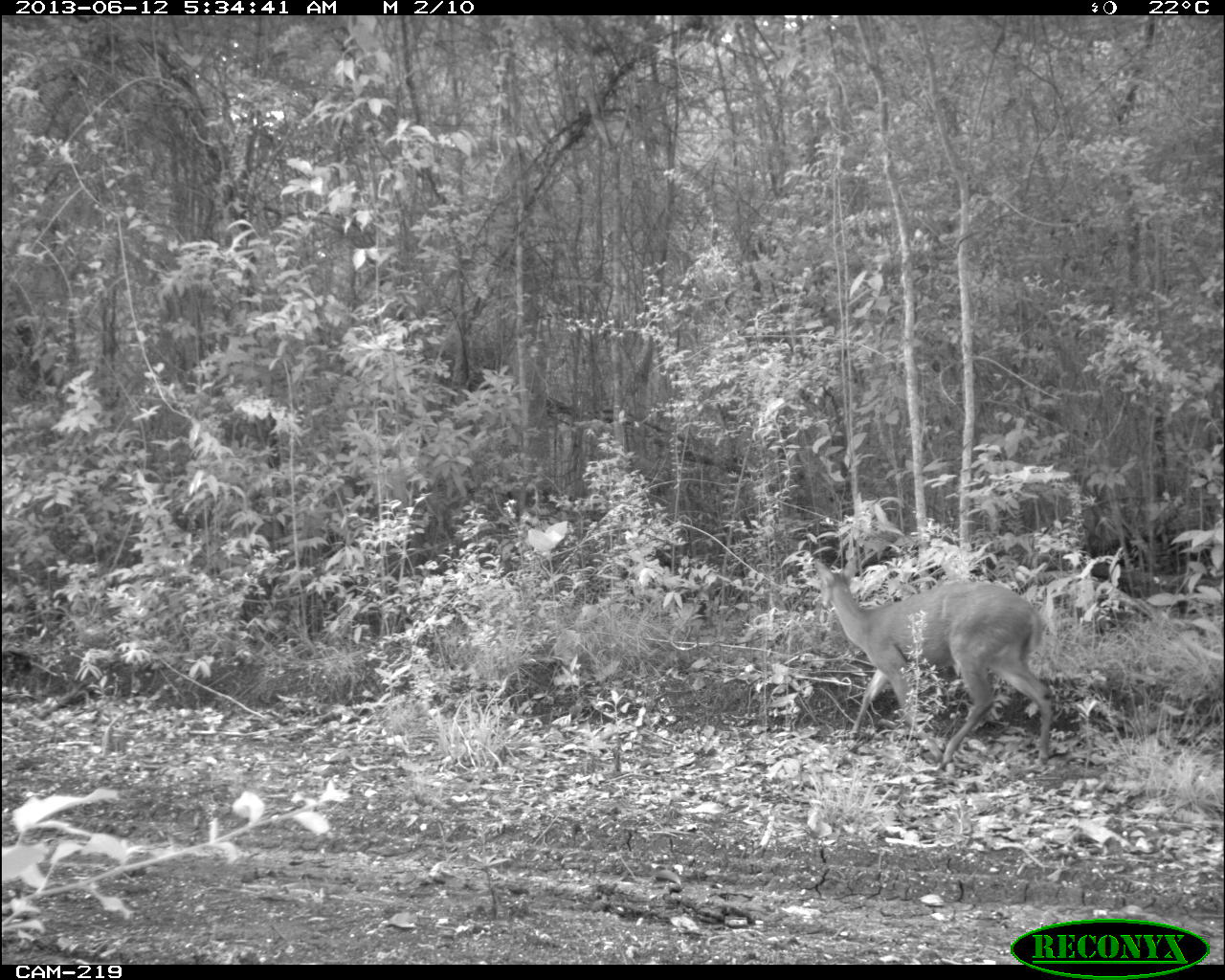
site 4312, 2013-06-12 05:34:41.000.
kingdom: Animalia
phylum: Chordata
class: Mammalia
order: Artiodactyla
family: Cervidae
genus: Mazama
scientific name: Mazama temama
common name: central american red brocket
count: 1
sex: female